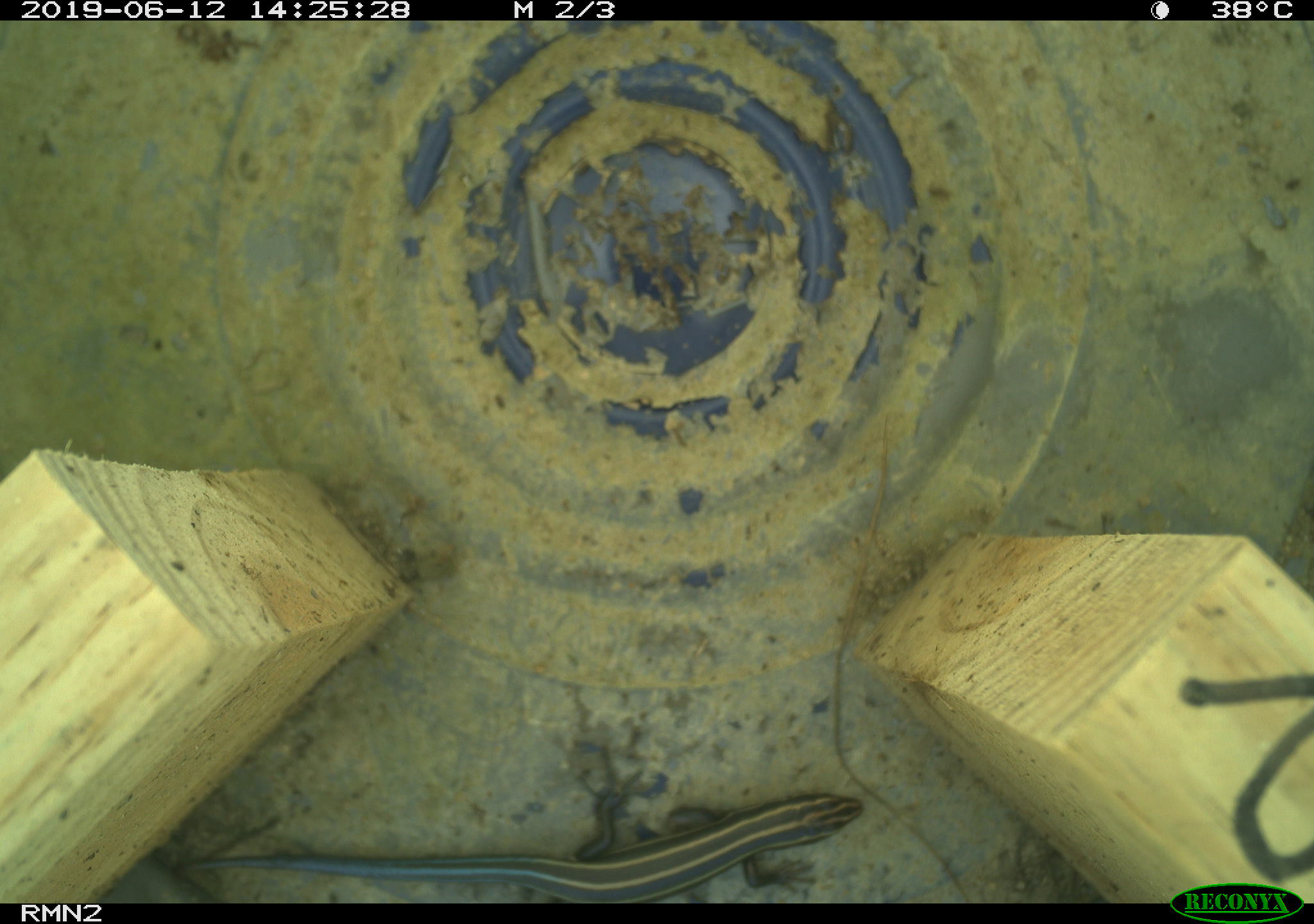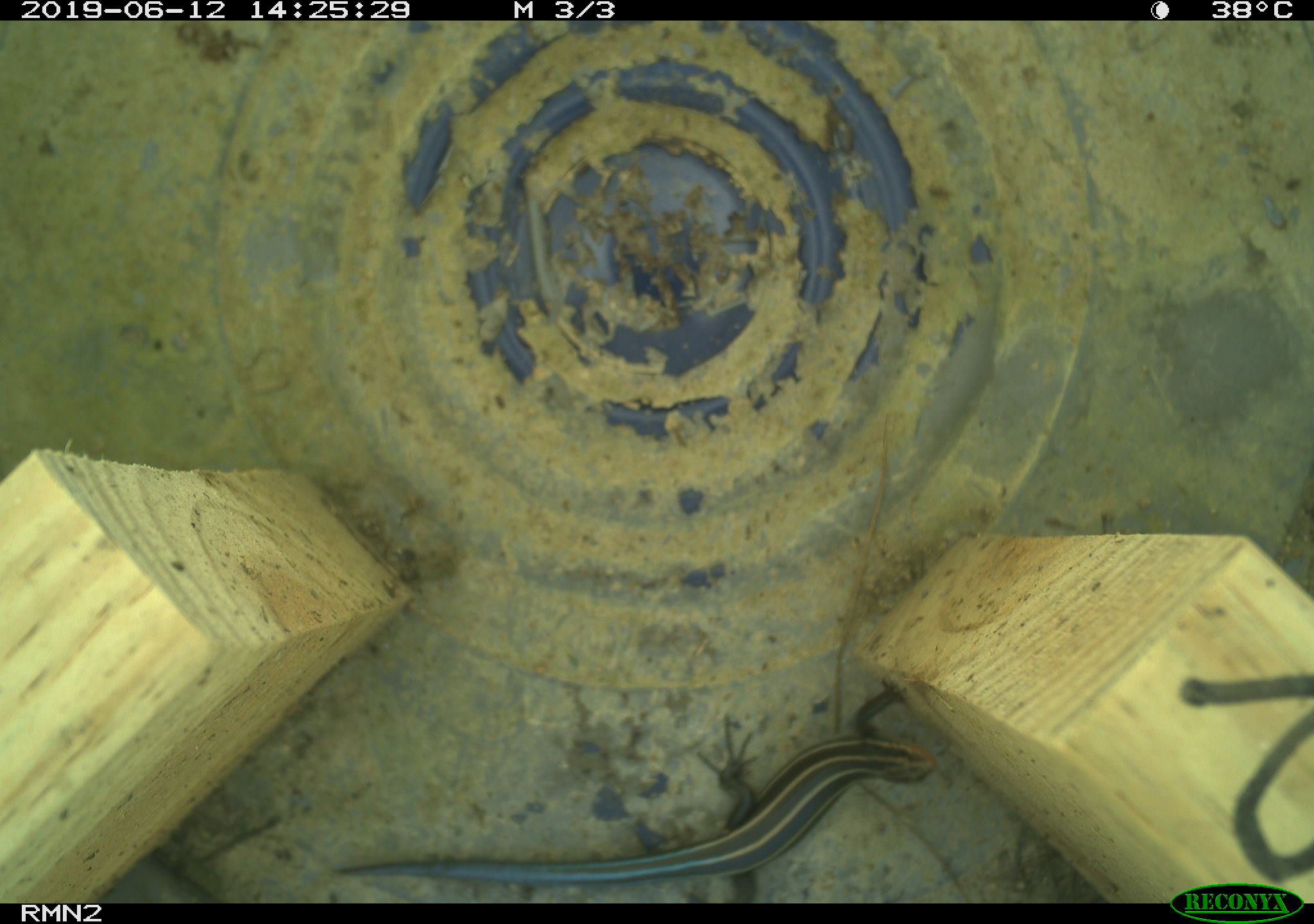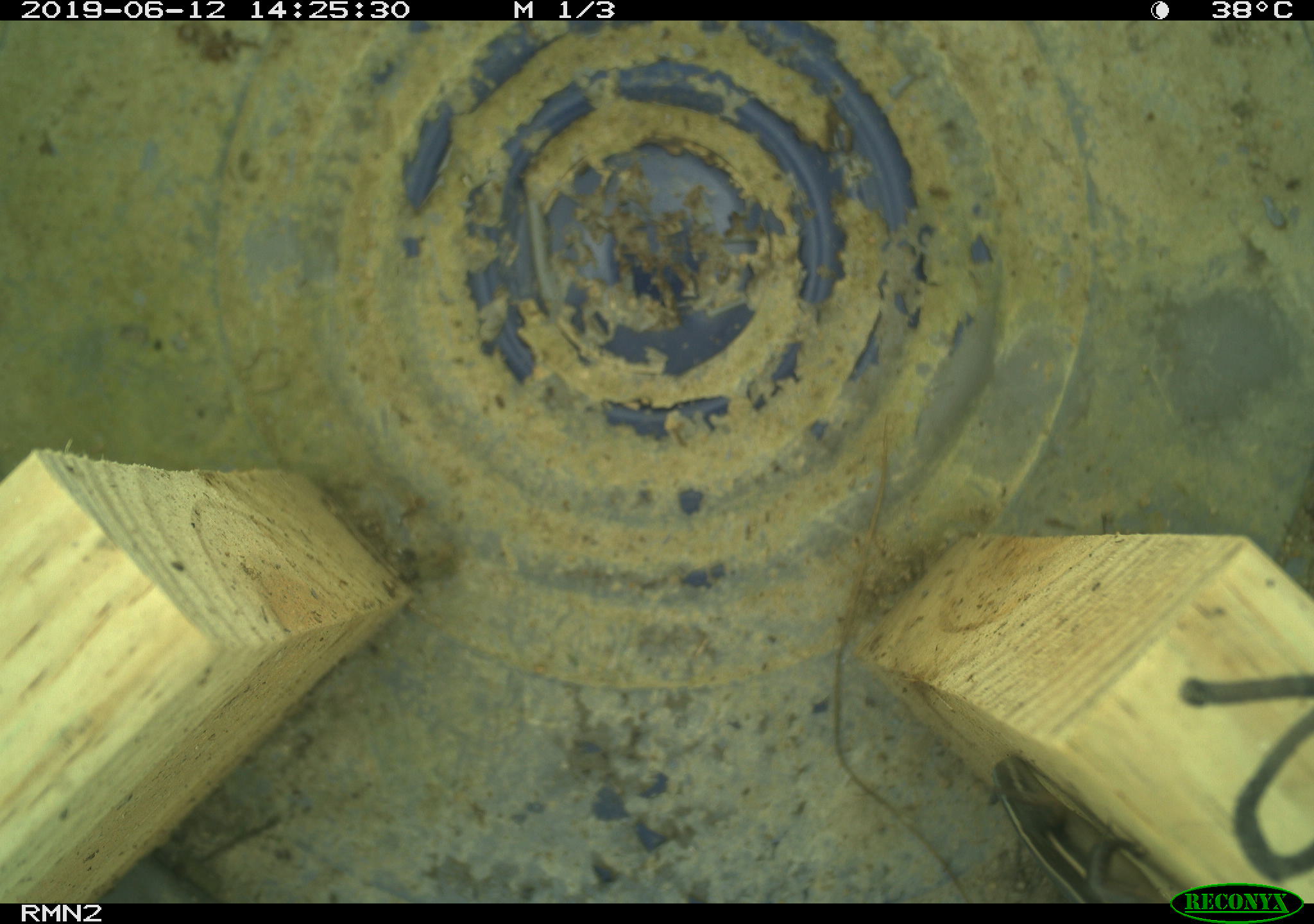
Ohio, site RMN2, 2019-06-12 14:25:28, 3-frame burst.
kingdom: Animalia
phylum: Chordata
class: Reptilia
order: Squamata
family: Scincidae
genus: Plestiodon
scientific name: Plestiodon fasciatus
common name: common five-lined skink